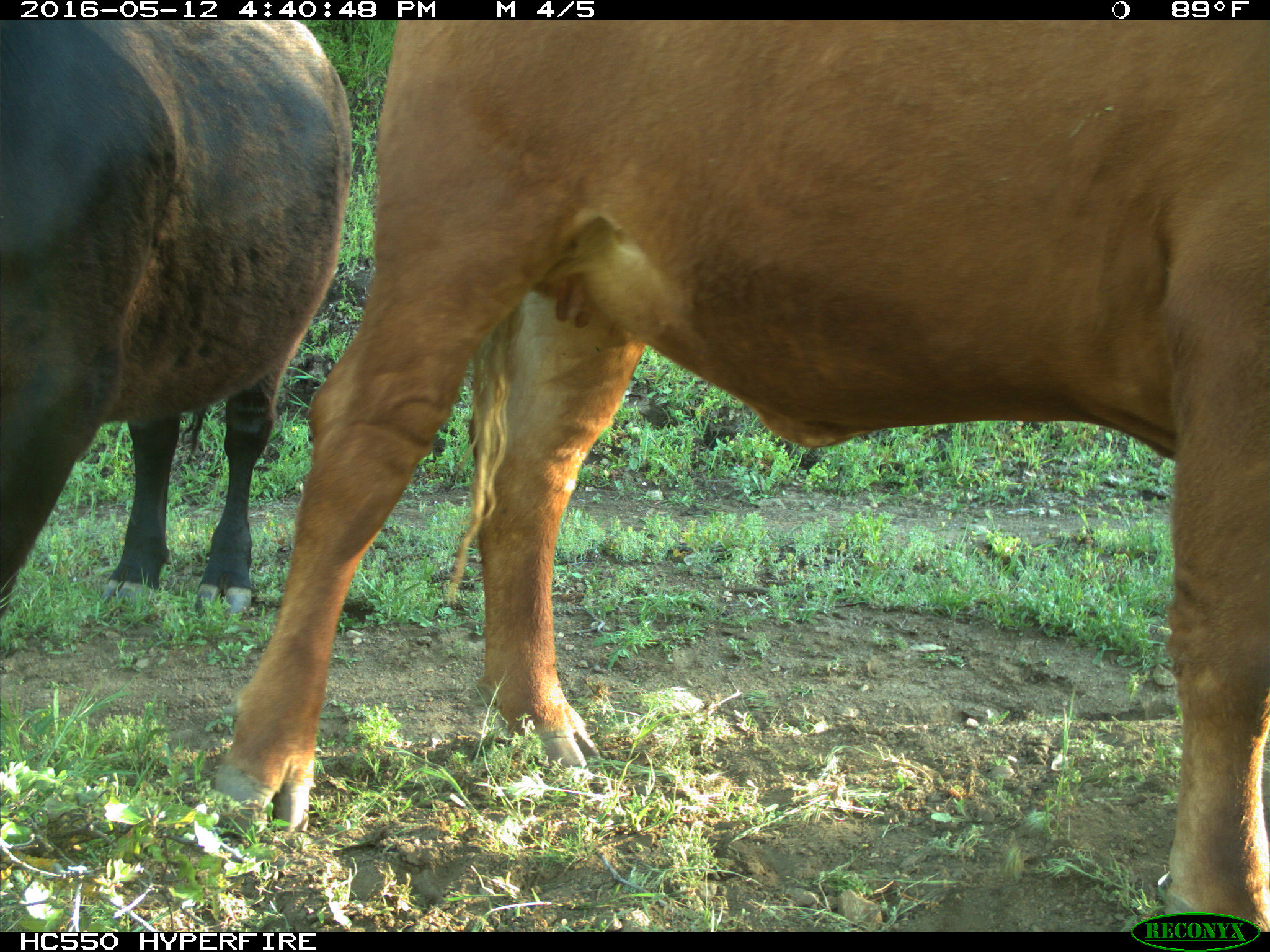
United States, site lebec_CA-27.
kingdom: Animalia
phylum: Chordata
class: Mammalia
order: Artiodactyla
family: Bovidae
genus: Bos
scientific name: Bos taurus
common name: domestic cow